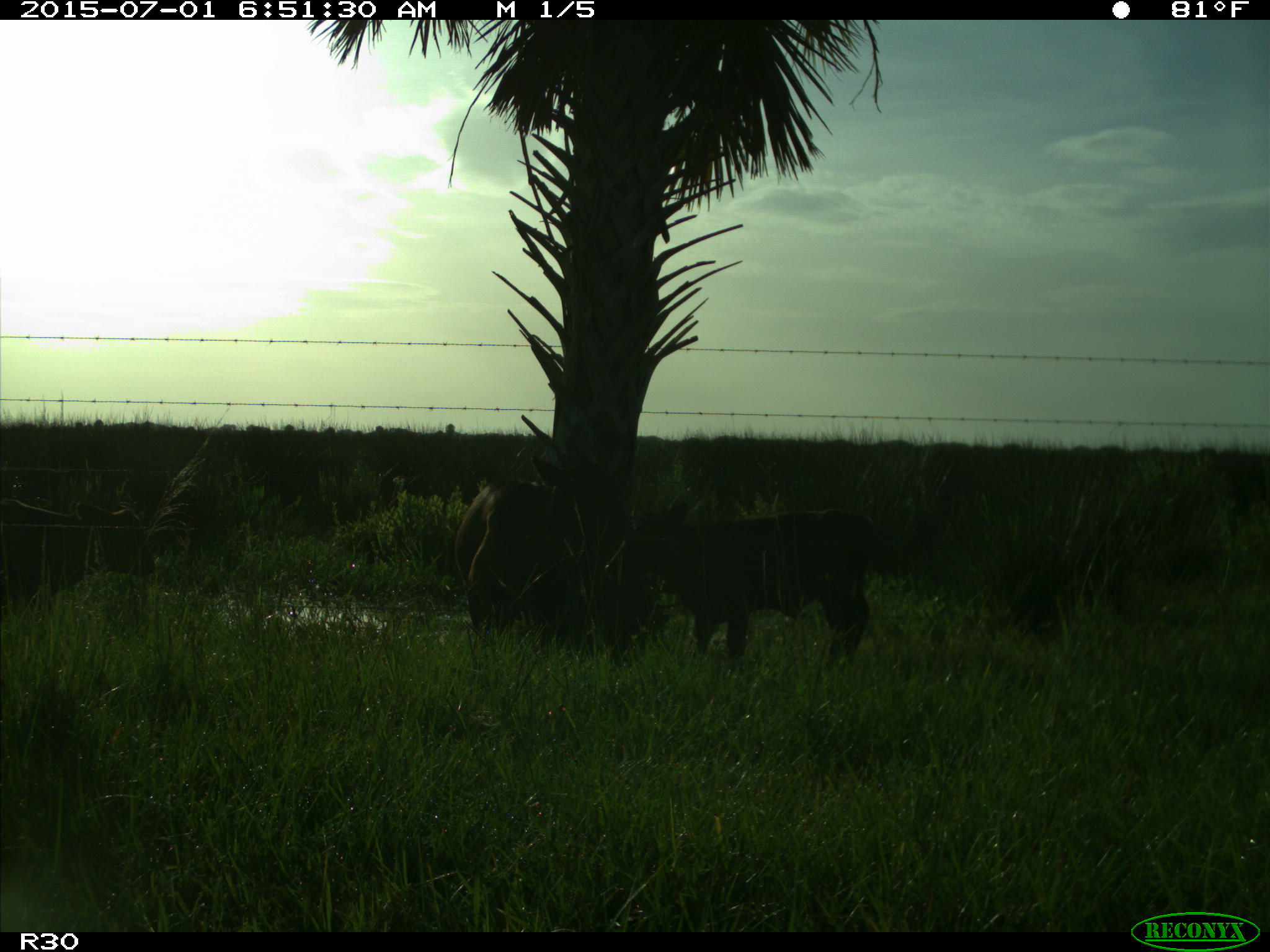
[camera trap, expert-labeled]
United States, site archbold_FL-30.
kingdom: Animalia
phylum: Chordata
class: Mammalia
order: Artiodactyla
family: Bovidae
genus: Bos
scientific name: Bos taurus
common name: domestic cow